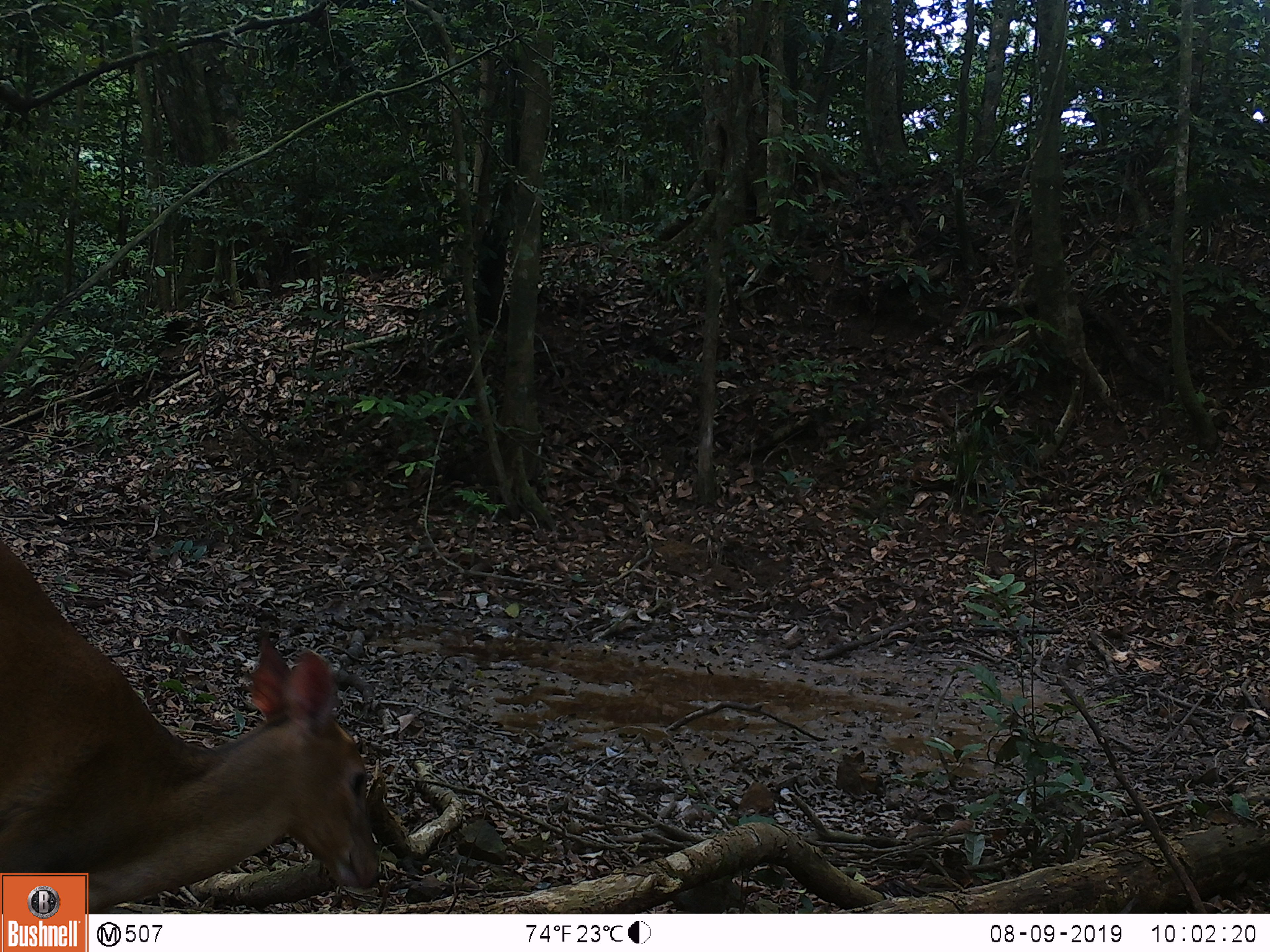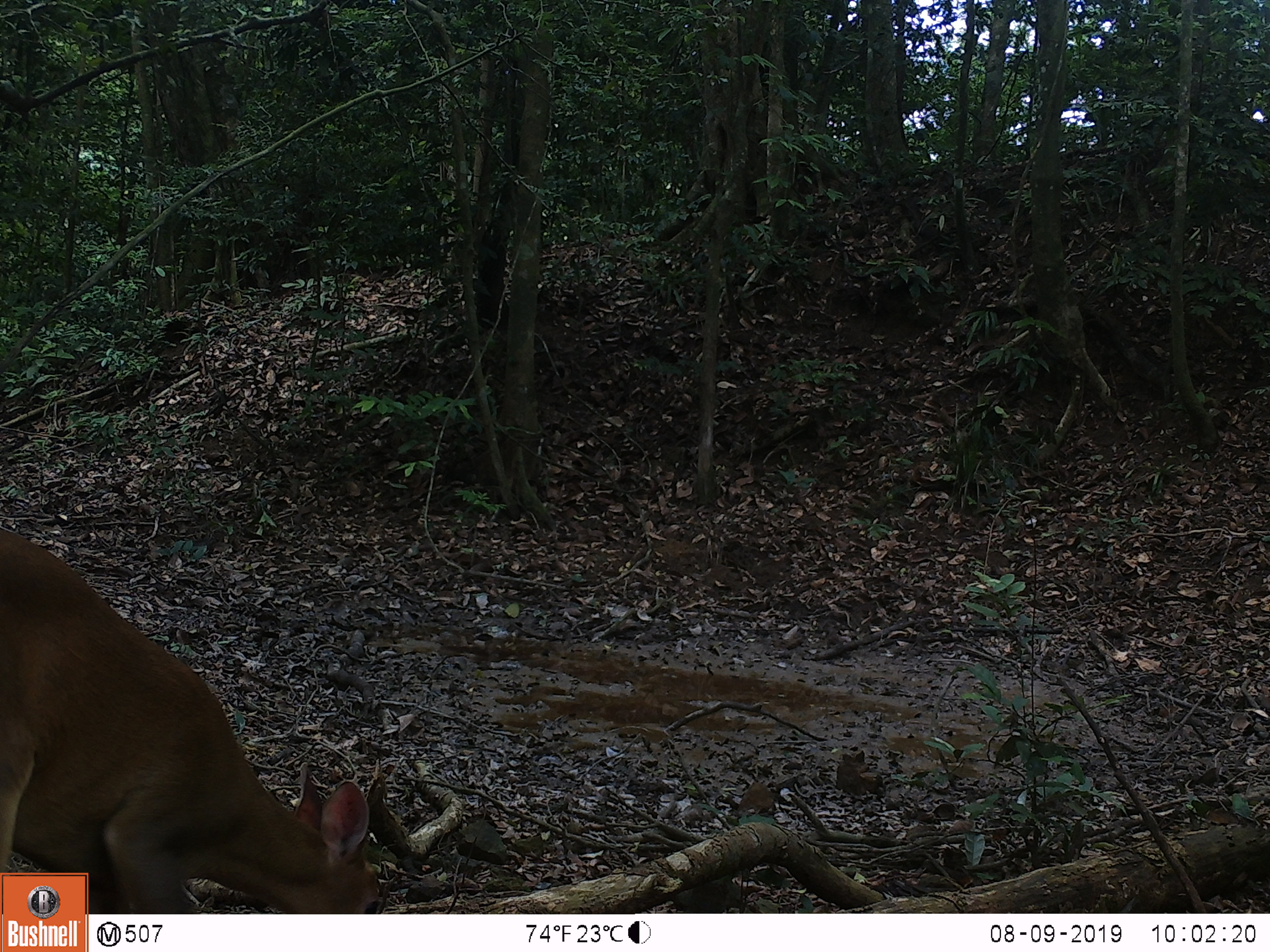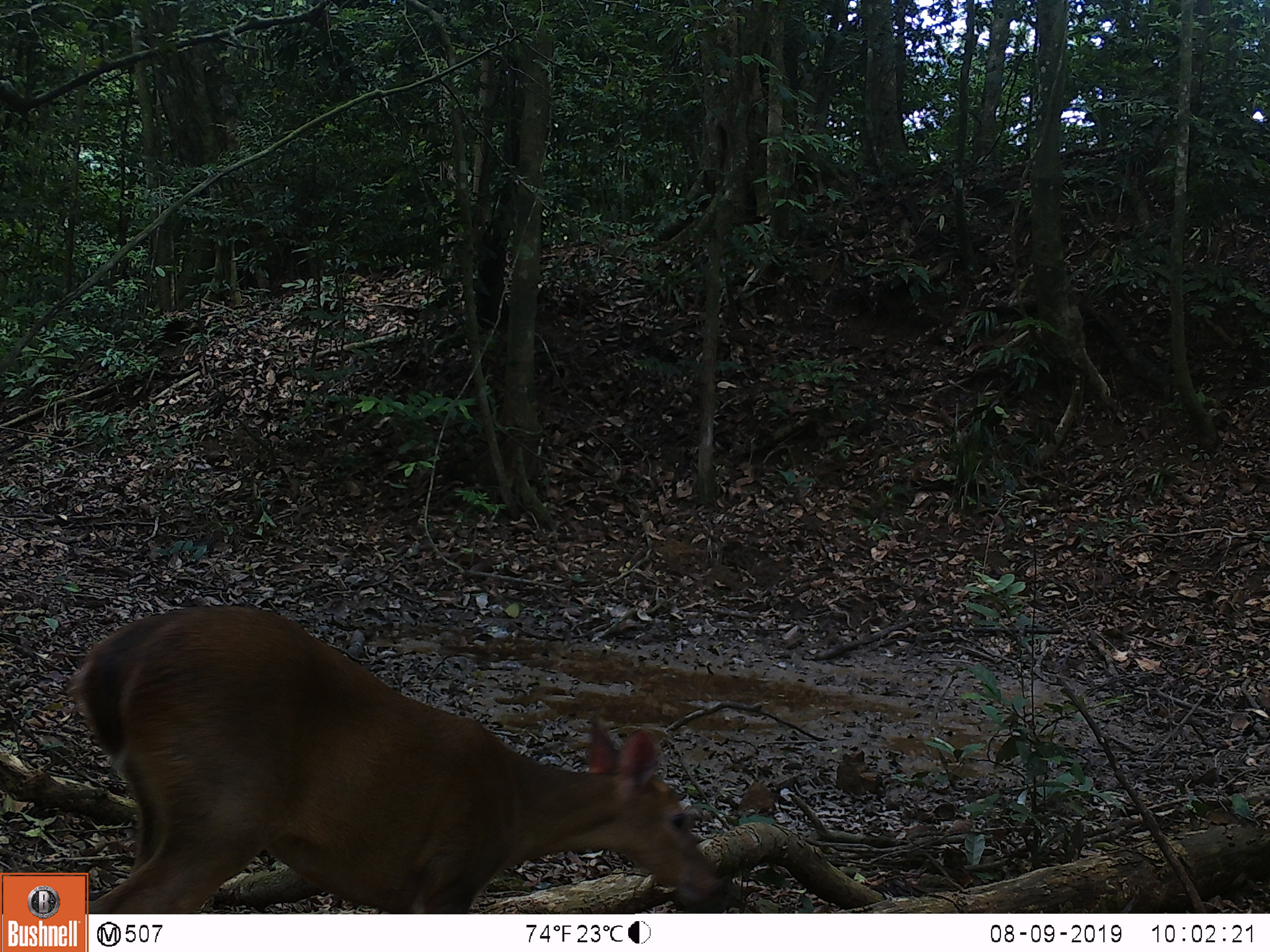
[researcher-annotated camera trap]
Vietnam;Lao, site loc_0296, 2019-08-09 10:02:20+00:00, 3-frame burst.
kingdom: Animalia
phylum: Chordata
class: Mammalia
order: Artiodactyla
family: Cervidae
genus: Muntiacus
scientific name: Muntiacus vuquangensis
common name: large-antlered muntjac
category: large antlered muntjac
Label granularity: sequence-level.